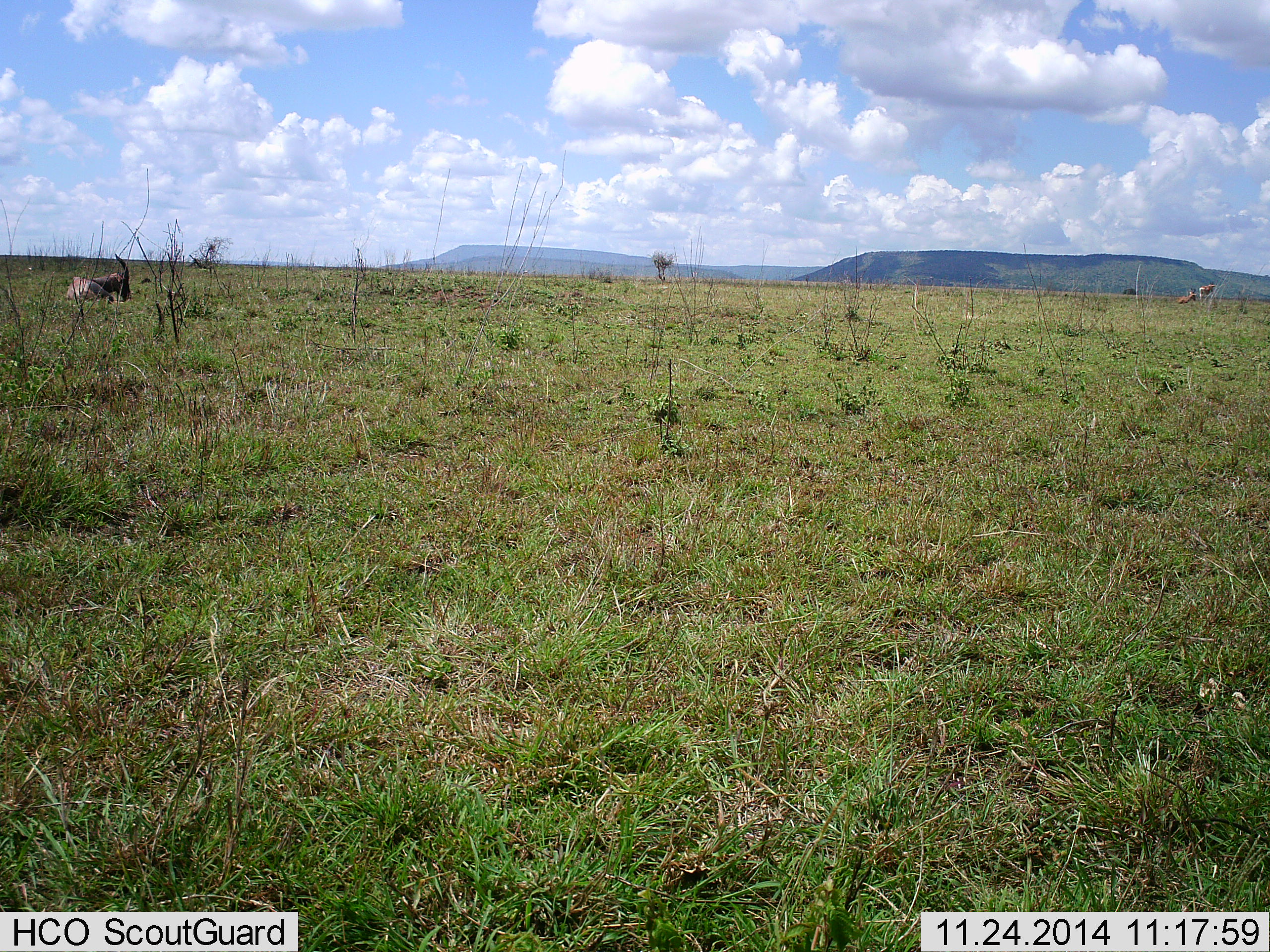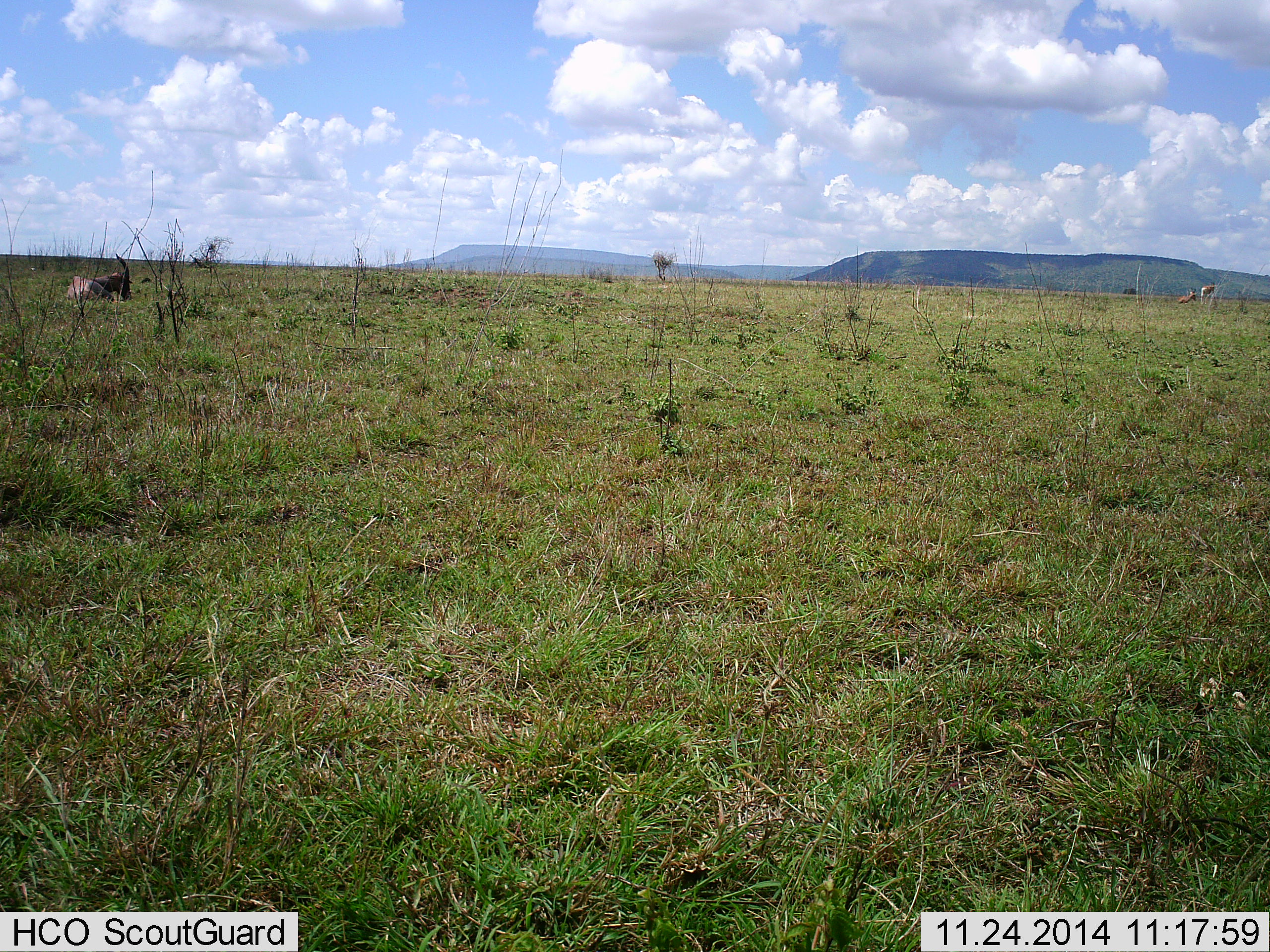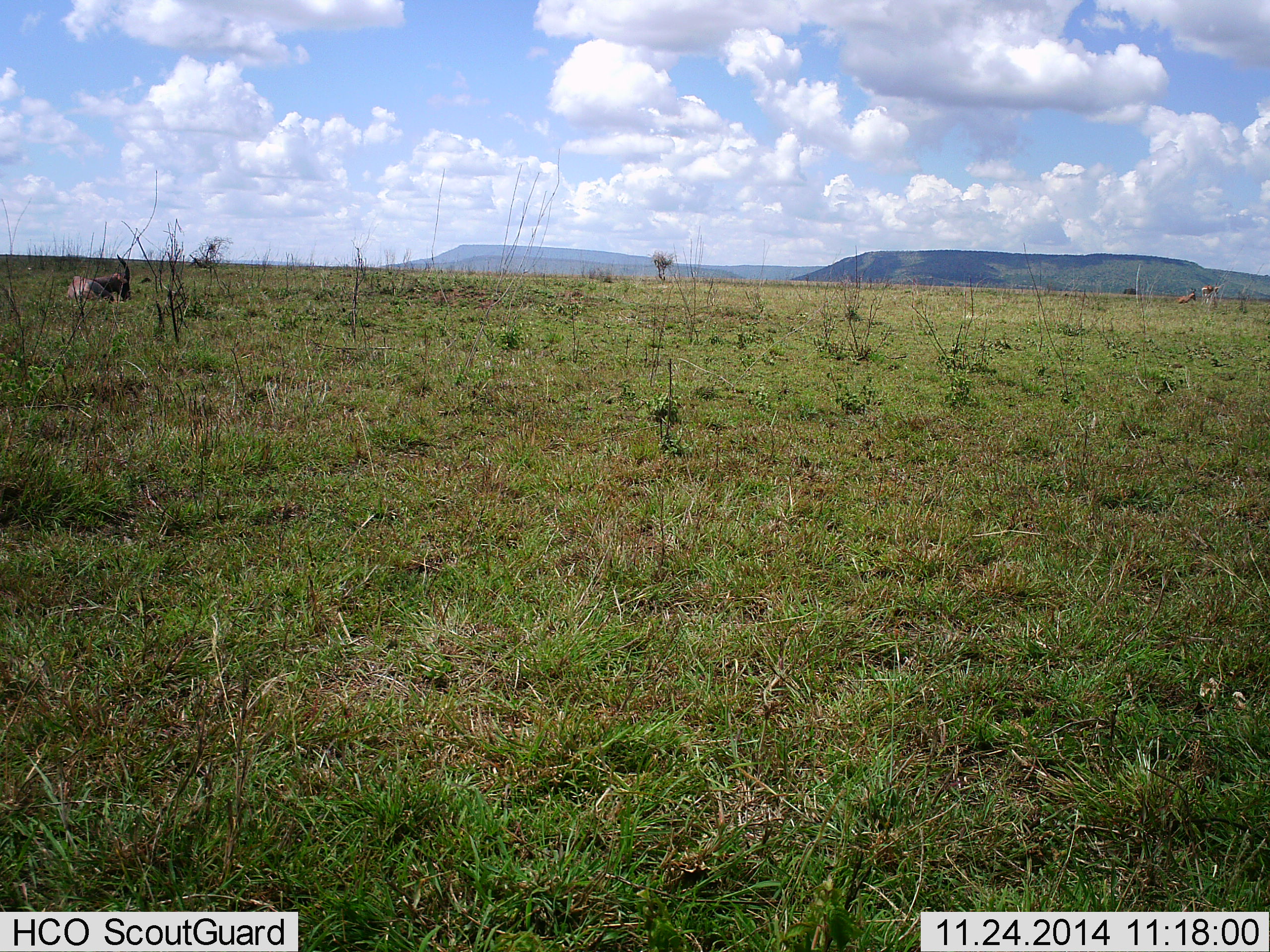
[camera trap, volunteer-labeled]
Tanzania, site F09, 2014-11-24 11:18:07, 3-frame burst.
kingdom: Animalia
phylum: Chordata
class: Mammalia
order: Artiodactyla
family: Bovidae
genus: Damaliscus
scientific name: Damaliscus lunatus jimela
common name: topi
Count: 1.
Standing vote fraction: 17%.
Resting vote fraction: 100%.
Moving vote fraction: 0%.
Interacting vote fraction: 0%.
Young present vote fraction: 0%.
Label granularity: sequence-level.